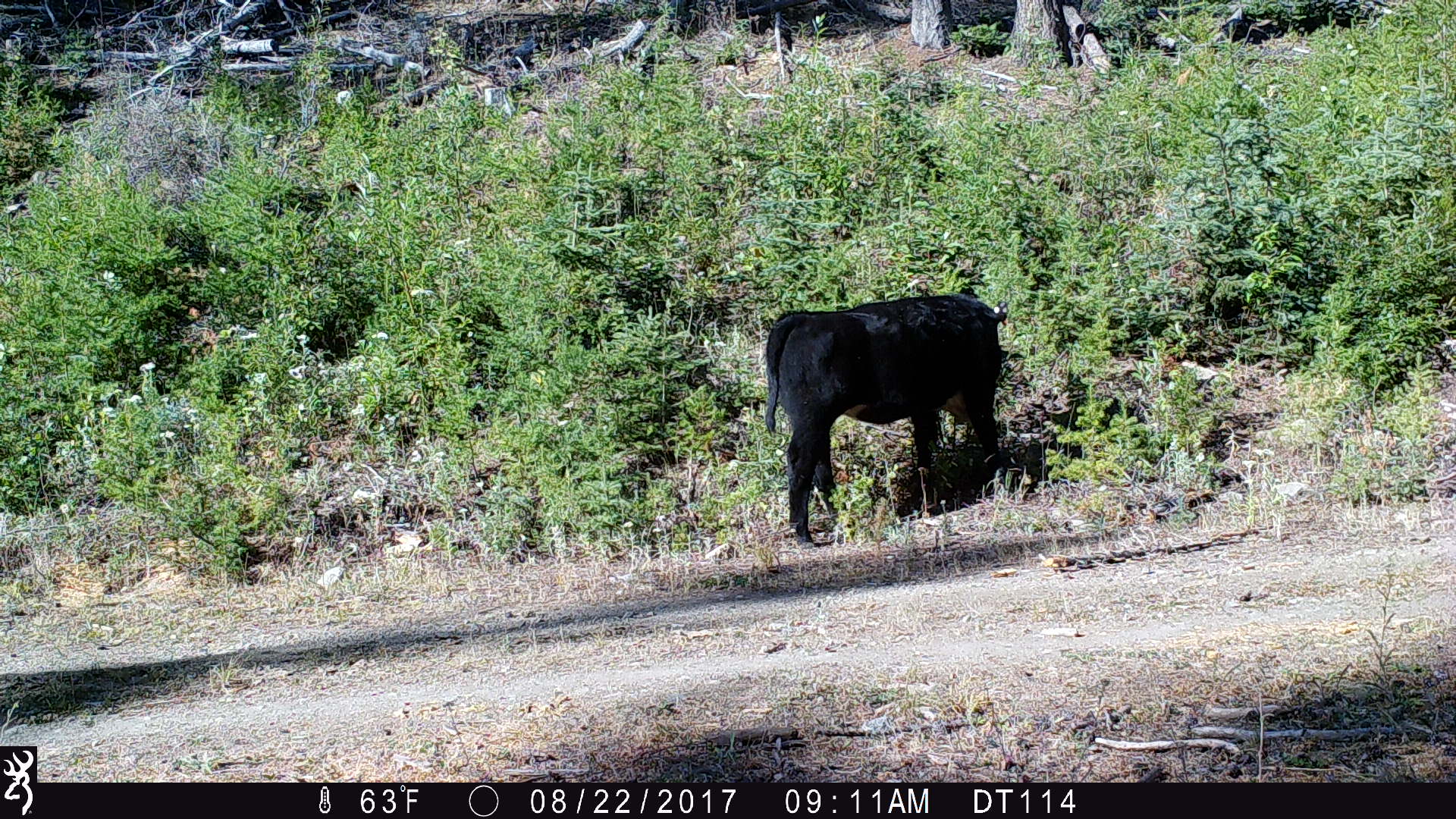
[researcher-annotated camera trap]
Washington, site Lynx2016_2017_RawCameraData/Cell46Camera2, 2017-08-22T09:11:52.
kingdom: Animalia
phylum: Chordata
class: Mammalia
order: Artiodactyla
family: Bovidae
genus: Bos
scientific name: Bos taurus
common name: domestic cattle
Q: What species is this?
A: Domestic cattle (Bos taurus).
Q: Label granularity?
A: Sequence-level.